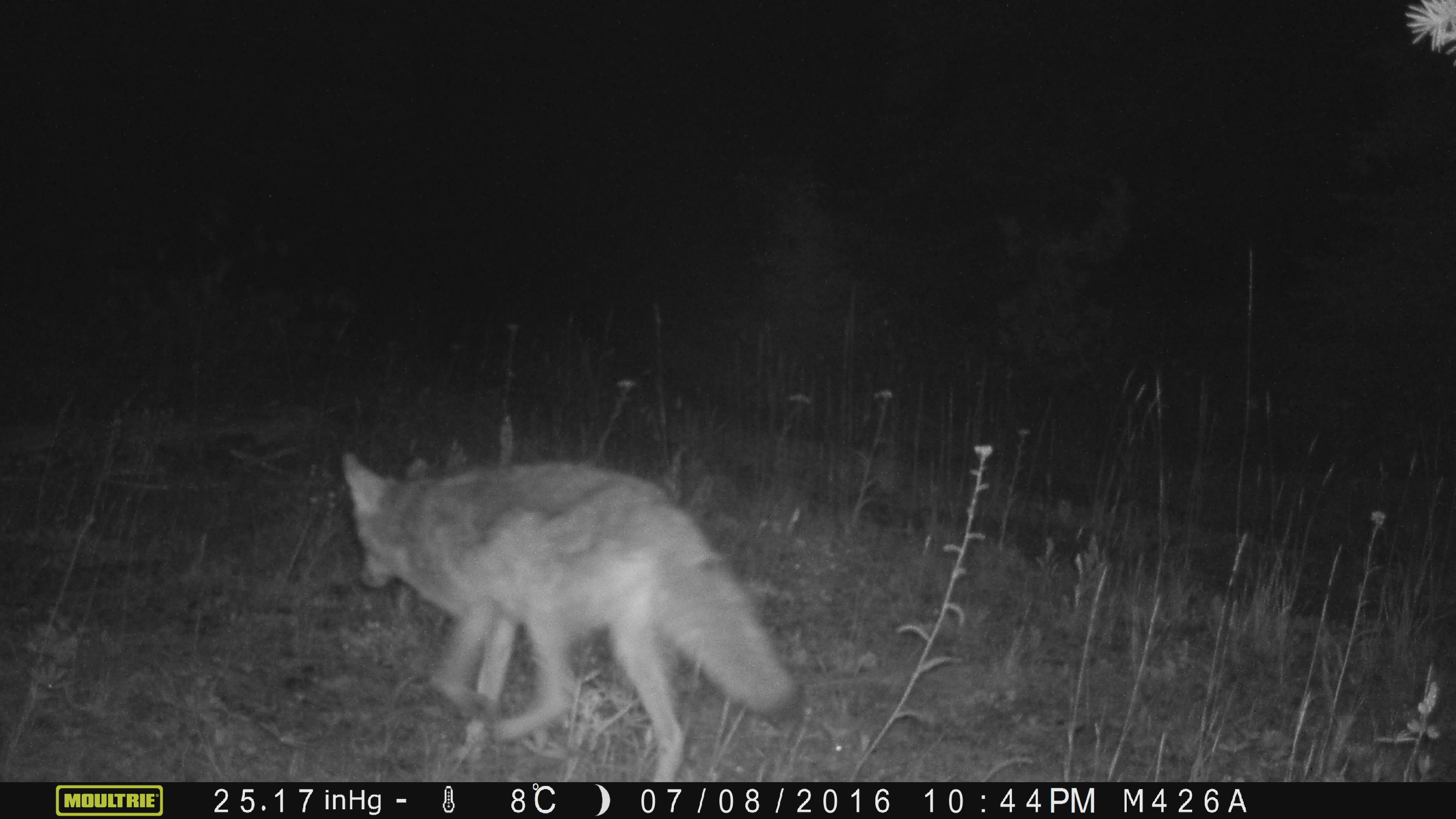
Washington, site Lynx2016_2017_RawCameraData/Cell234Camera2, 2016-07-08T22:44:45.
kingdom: Animalia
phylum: Chordata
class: Mammalia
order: Carnivora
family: Canidae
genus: Canis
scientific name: Canis latrans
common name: coyote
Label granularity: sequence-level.